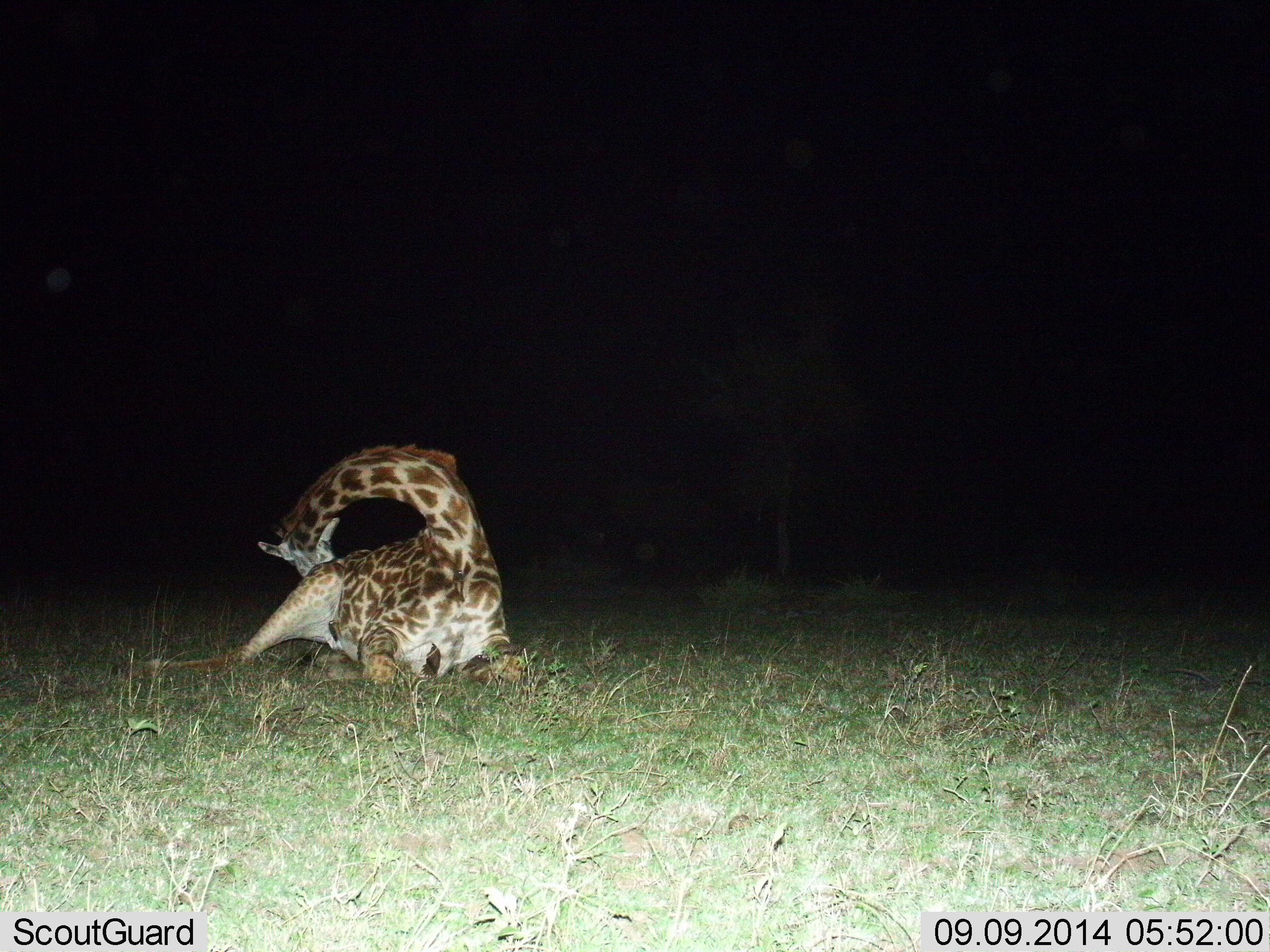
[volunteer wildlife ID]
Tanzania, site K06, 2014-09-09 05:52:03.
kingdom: Animalia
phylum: Chordata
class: Mammalia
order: Artiodactyla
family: Giraffidae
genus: Giraffa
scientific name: Giraffa camelopardalis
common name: giraffe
Giraffe (Giraffa camelopardalis), count 1. Behavior (volunteer vote fractions): standing 0%, resting 100%, moving 0%, interacting 0%. Young present (vote fraction): 0%. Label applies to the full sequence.